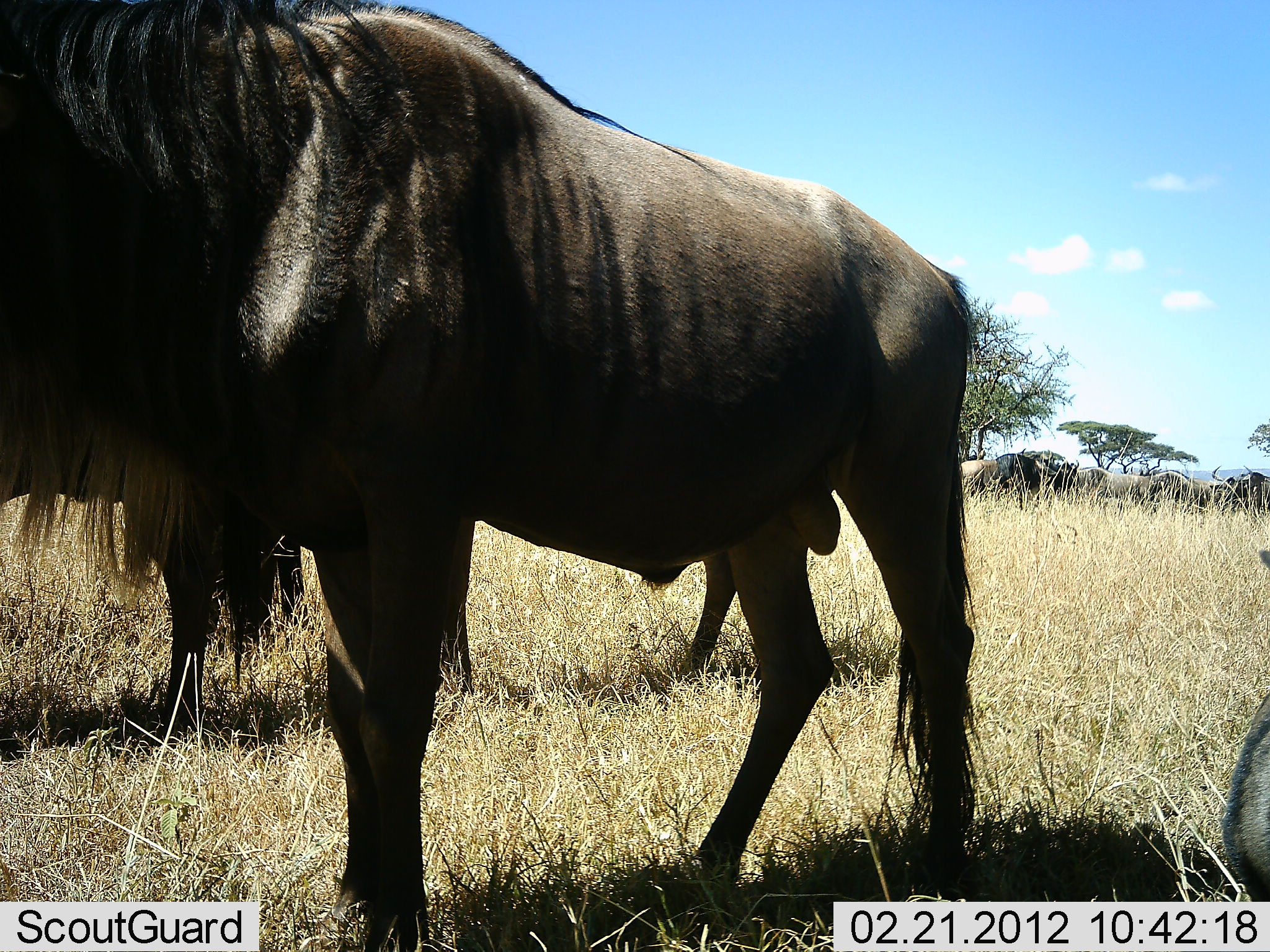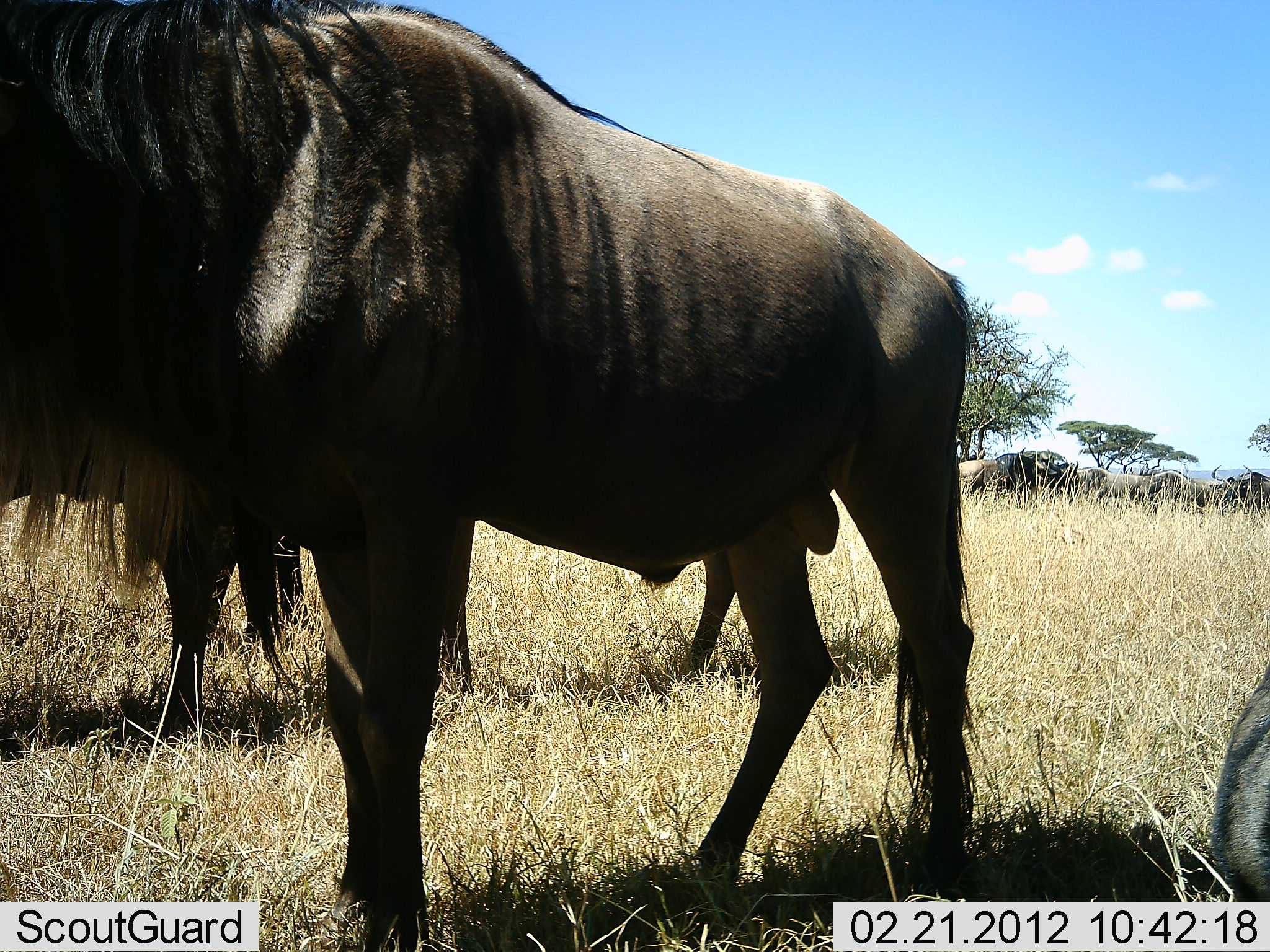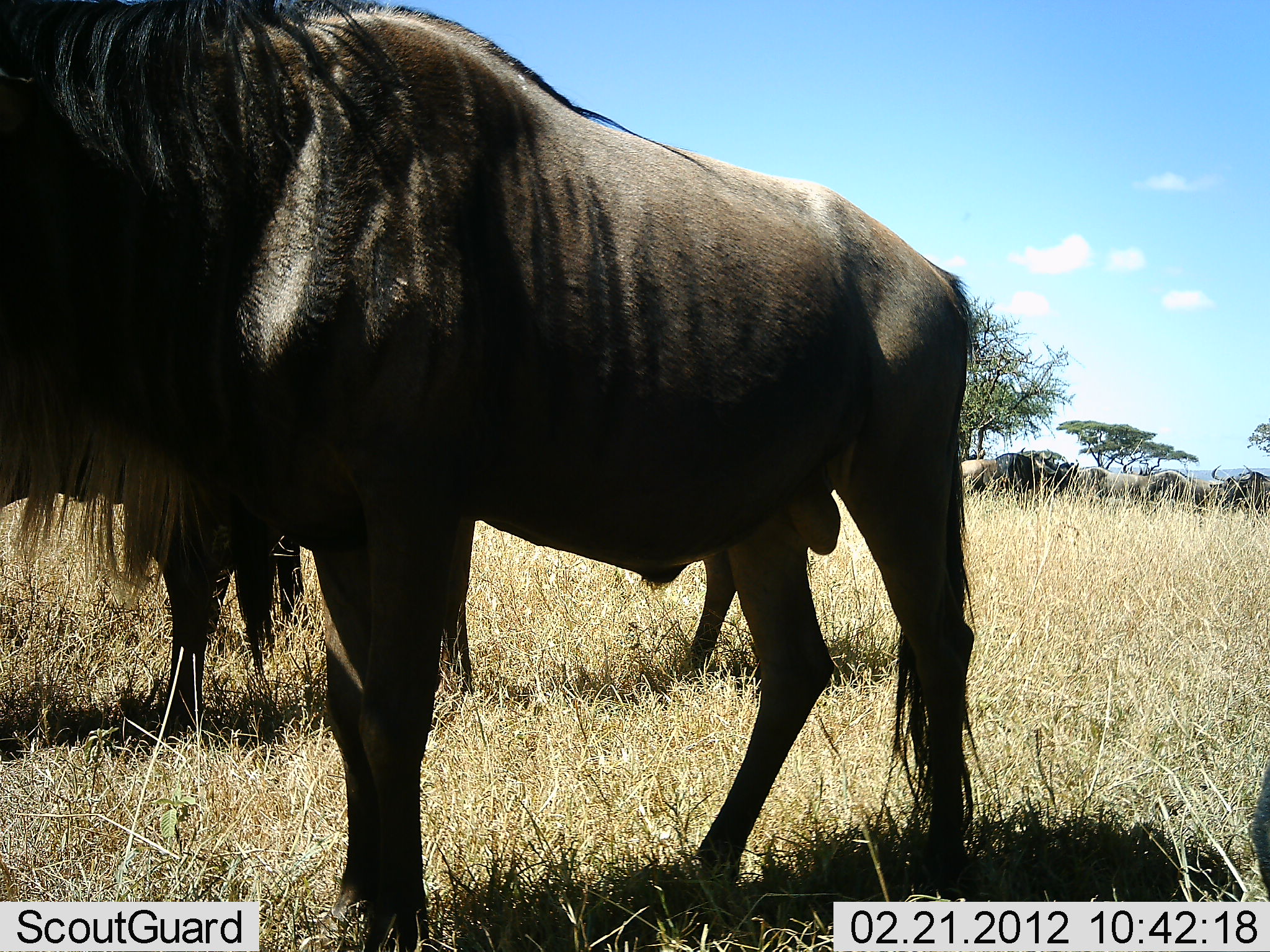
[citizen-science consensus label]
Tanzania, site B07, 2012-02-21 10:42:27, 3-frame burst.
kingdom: Animalia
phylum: Chordata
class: Mammalia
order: Artiodactyla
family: Bovidae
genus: Connochaetes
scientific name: Connochaetes taurinus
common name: blue wildebeest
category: wildebeest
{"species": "wildebeest (blue wildebeest) (Connochaetes taurinus)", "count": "3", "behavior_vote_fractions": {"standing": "93%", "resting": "17%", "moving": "7%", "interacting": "0%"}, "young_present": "0%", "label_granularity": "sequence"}